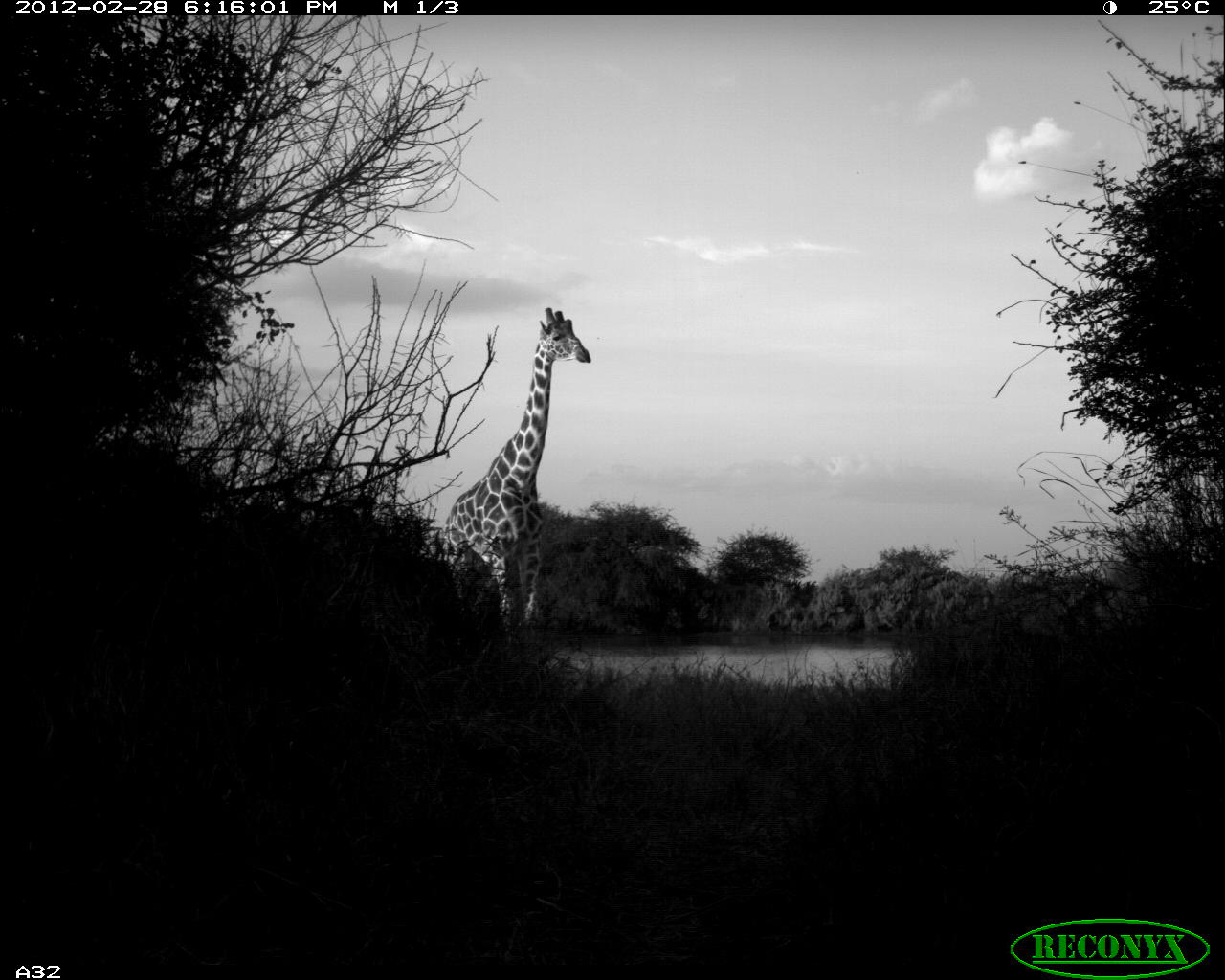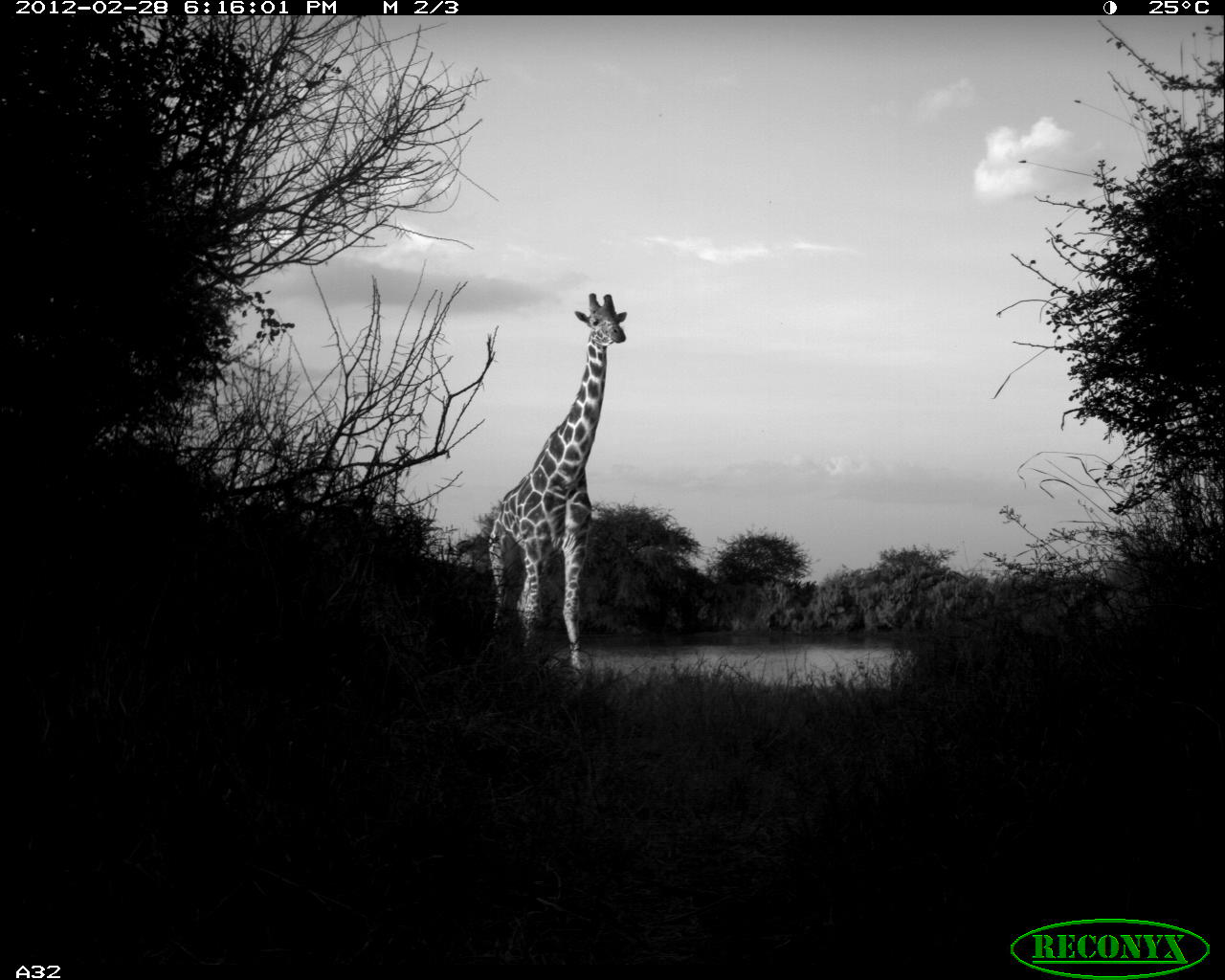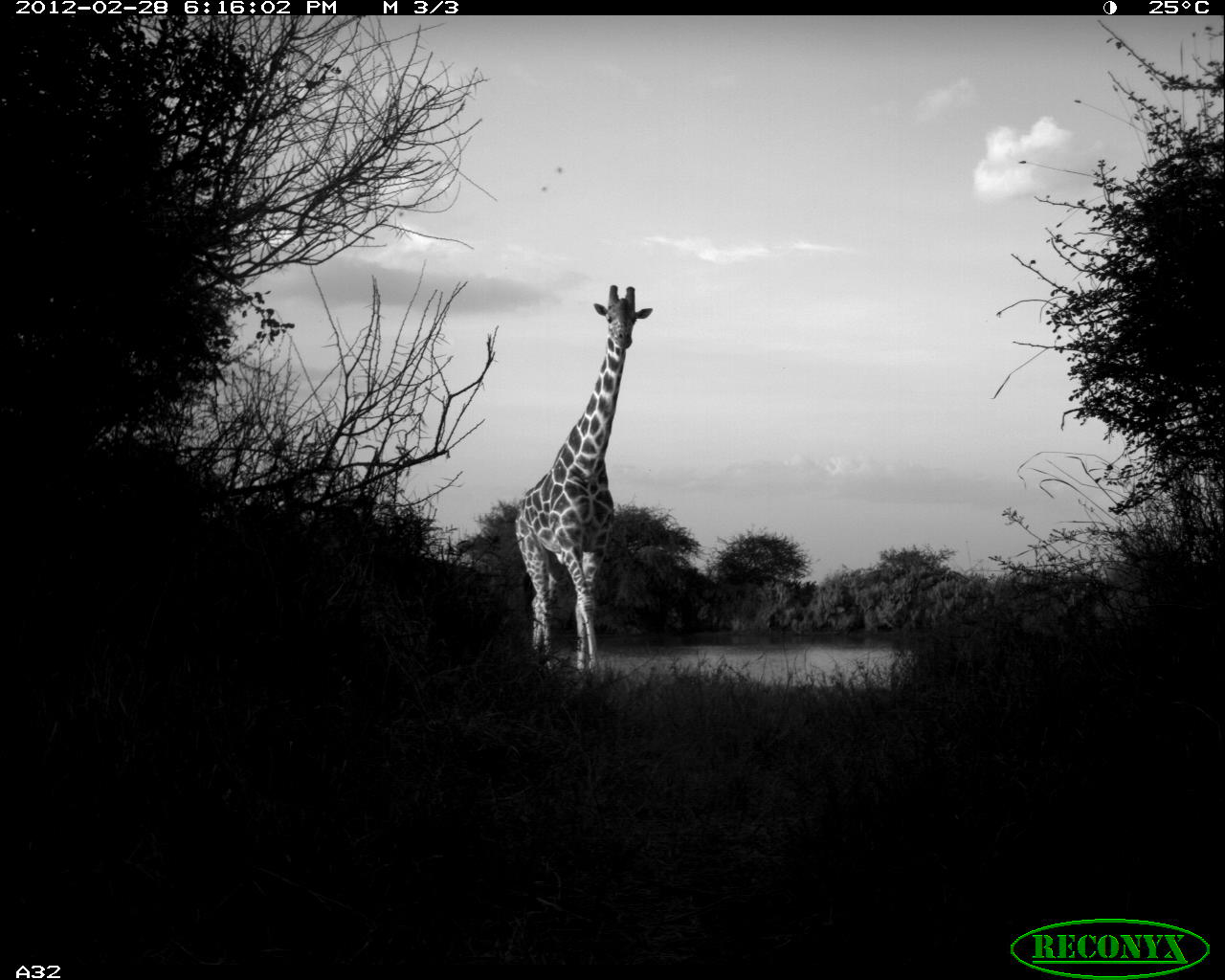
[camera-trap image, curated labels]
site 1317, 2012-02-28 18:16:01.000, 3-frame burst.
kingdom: Animalia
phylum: Chordata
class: Mammalia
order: Artiodactyla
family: Giraffidae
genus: Giraffa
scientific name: Giraffa camelopardalis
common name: giraffe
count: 1